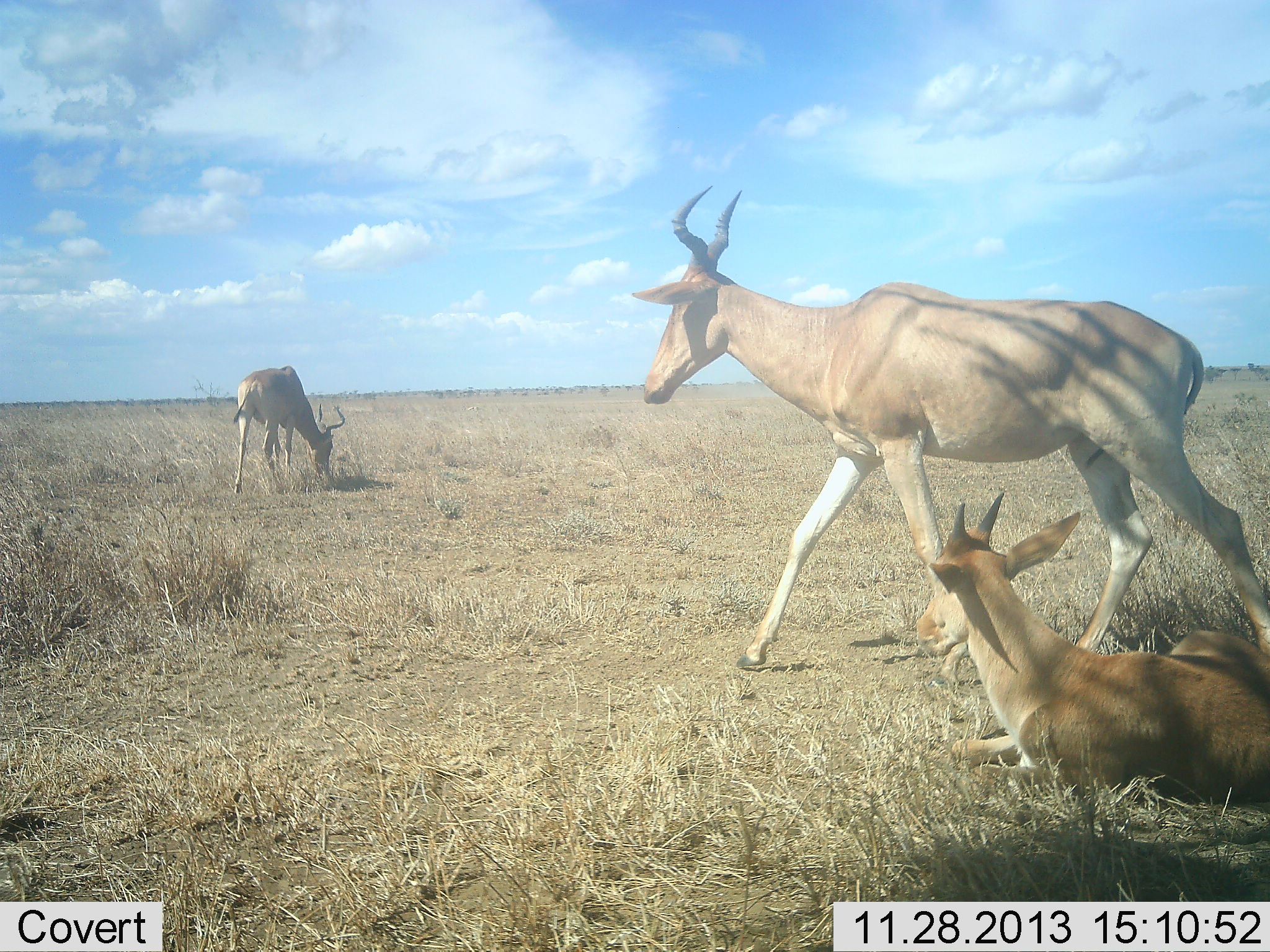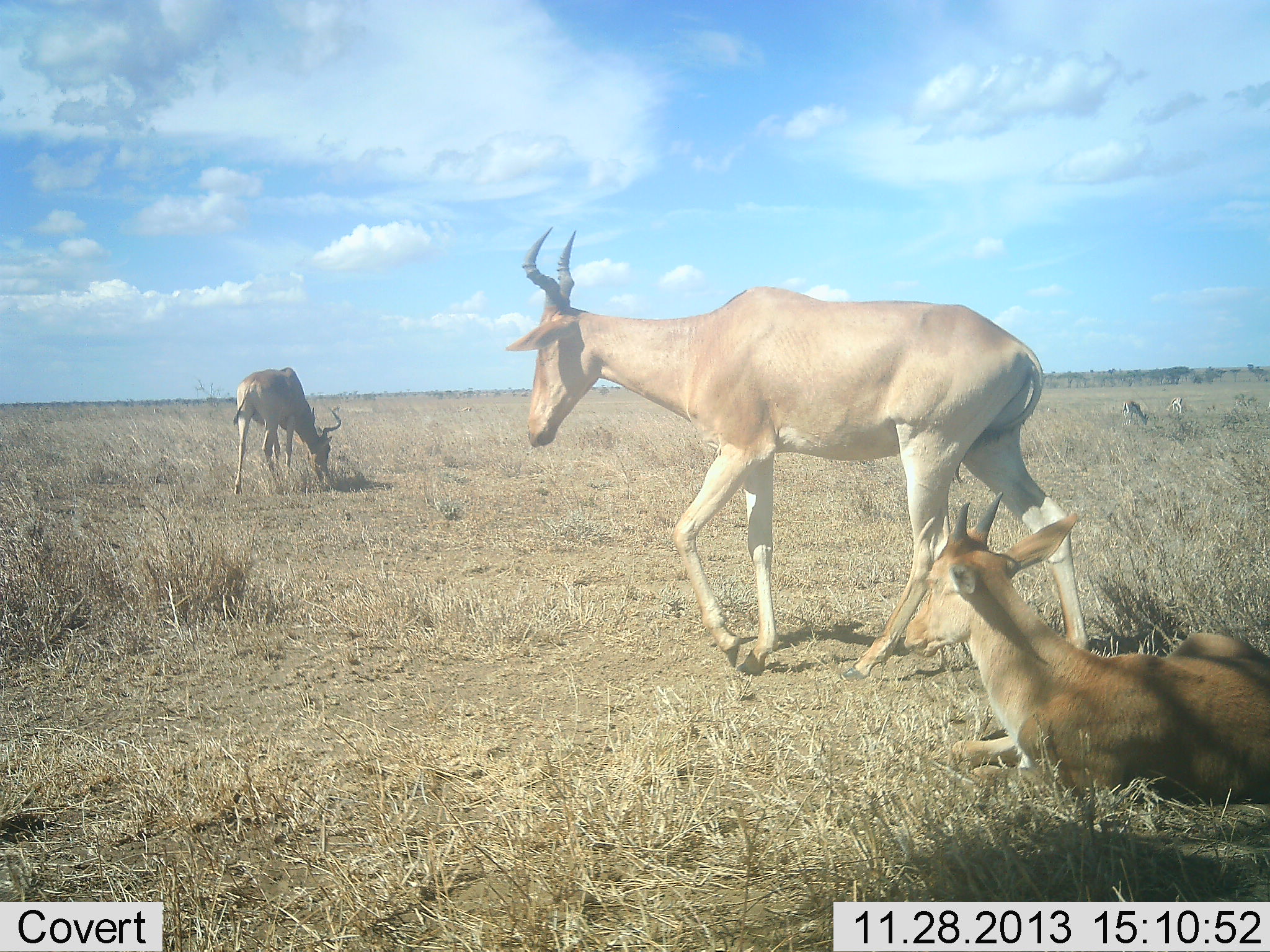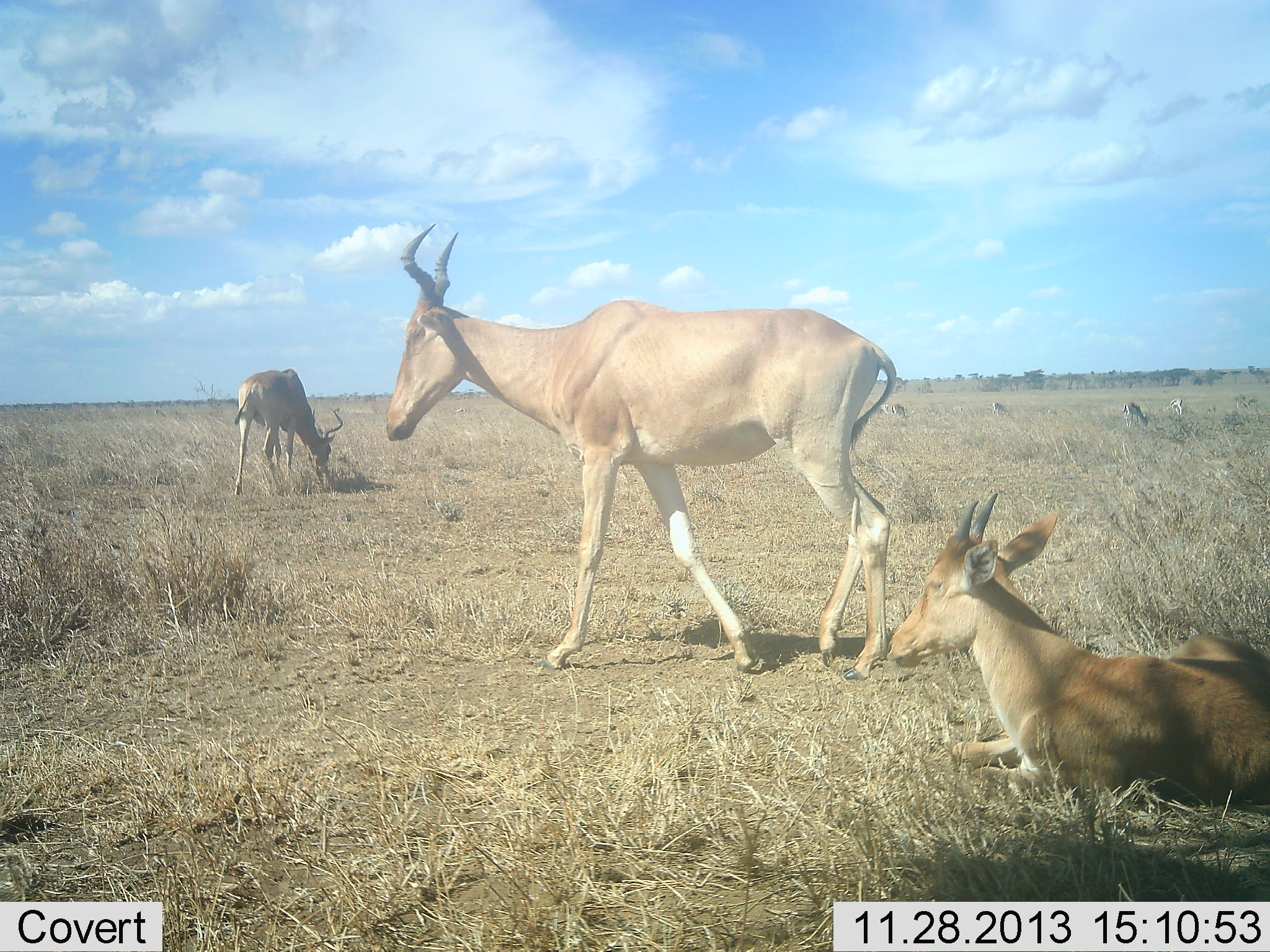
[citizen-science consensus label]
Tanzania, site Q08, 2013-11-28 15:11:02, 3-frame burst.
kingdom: Animalia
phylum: Chordata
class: Mammalia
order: Artiodactyla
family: Bovidae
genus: Alcelaphus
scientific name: Alcelaphus buselaphus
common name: hartebeest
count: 3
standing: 38%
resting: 92%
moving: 69%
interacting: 0%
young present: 69%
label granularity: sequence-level